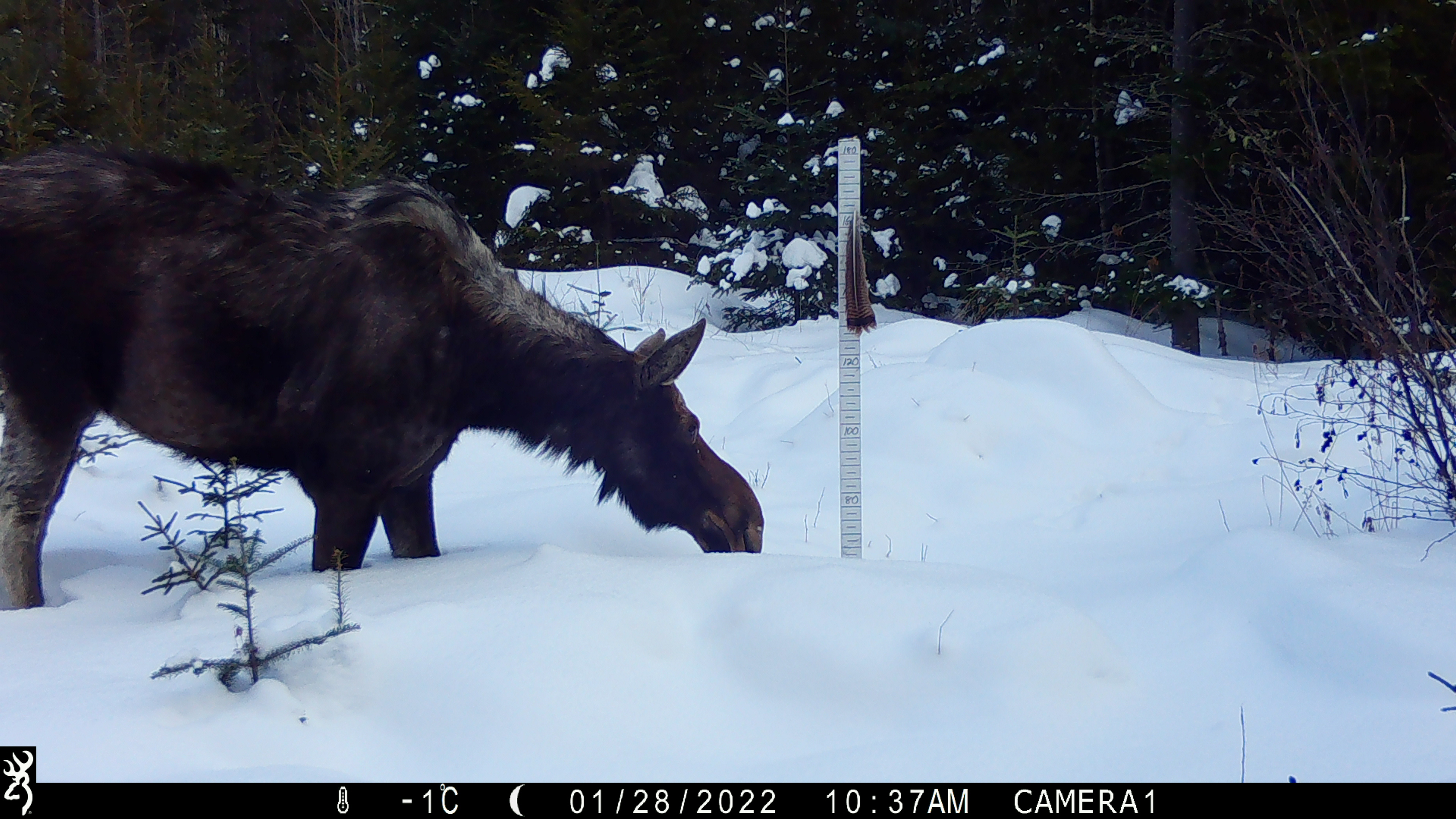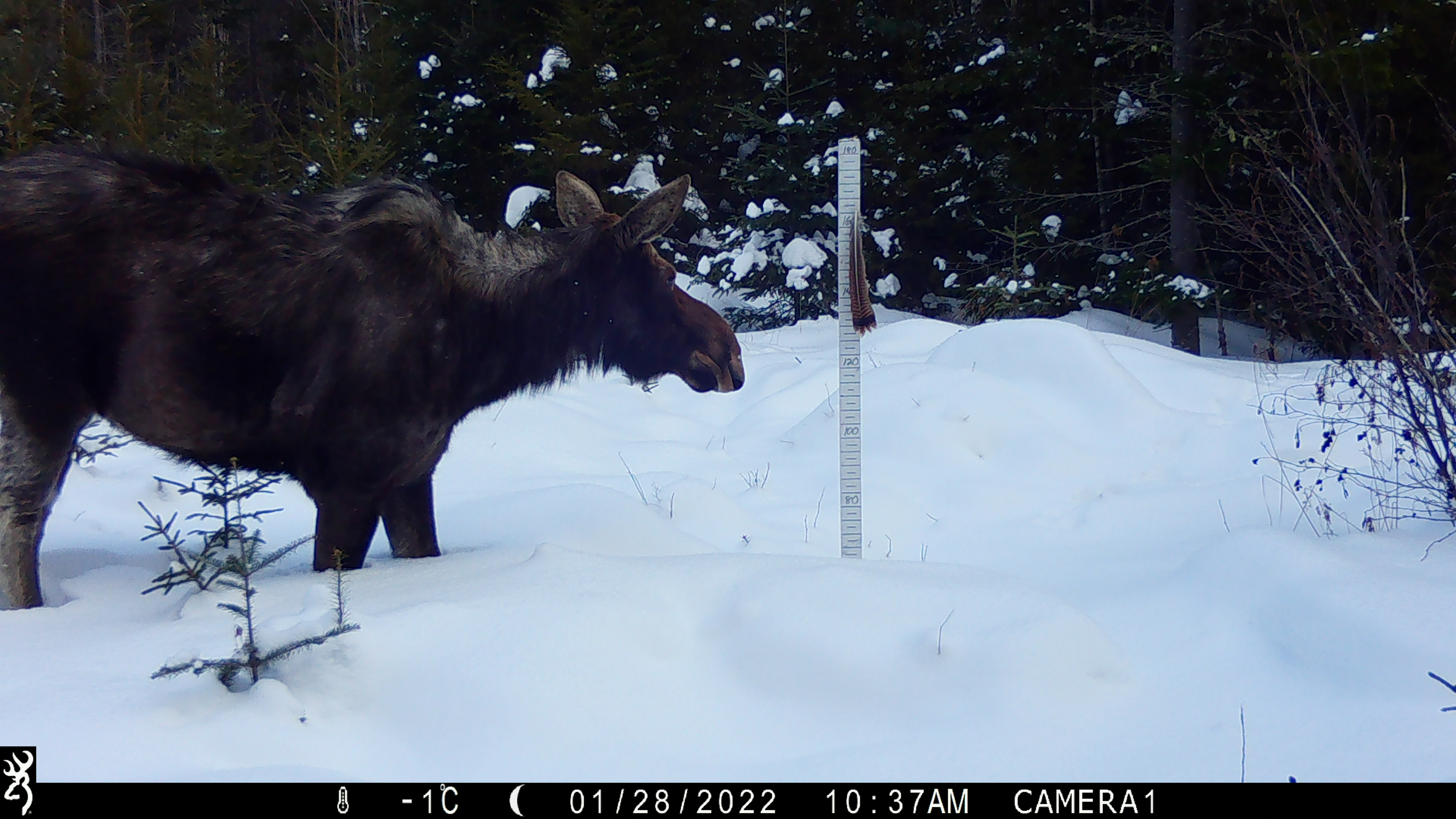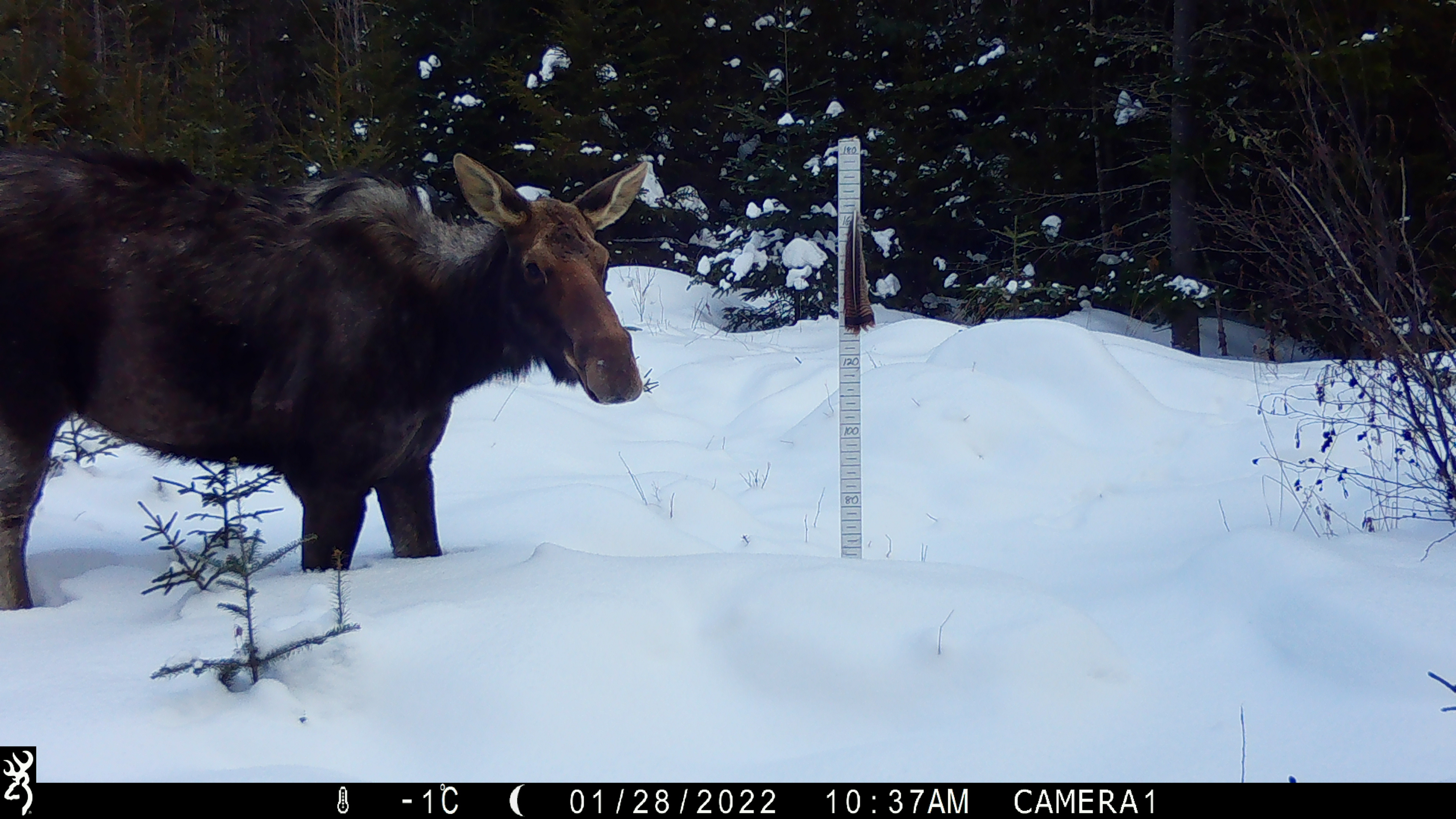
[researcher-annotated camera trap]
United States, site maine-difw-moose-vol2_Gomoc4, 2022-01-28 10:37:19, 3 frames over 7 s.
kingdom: Animalia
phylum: Chordata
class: Mammalia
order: Artiodactyla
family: Cervidae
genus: Alces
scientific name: Alces alces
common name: moose